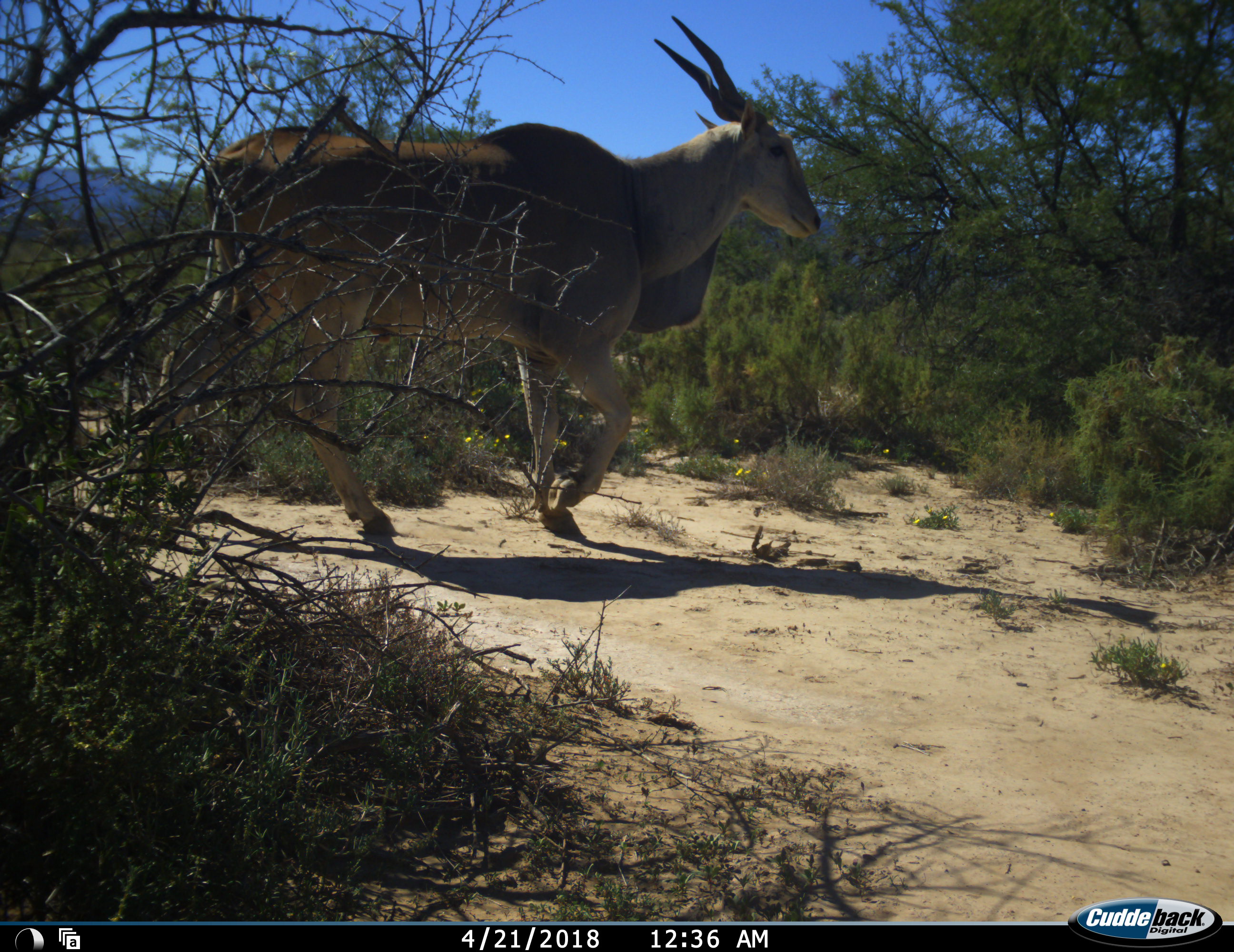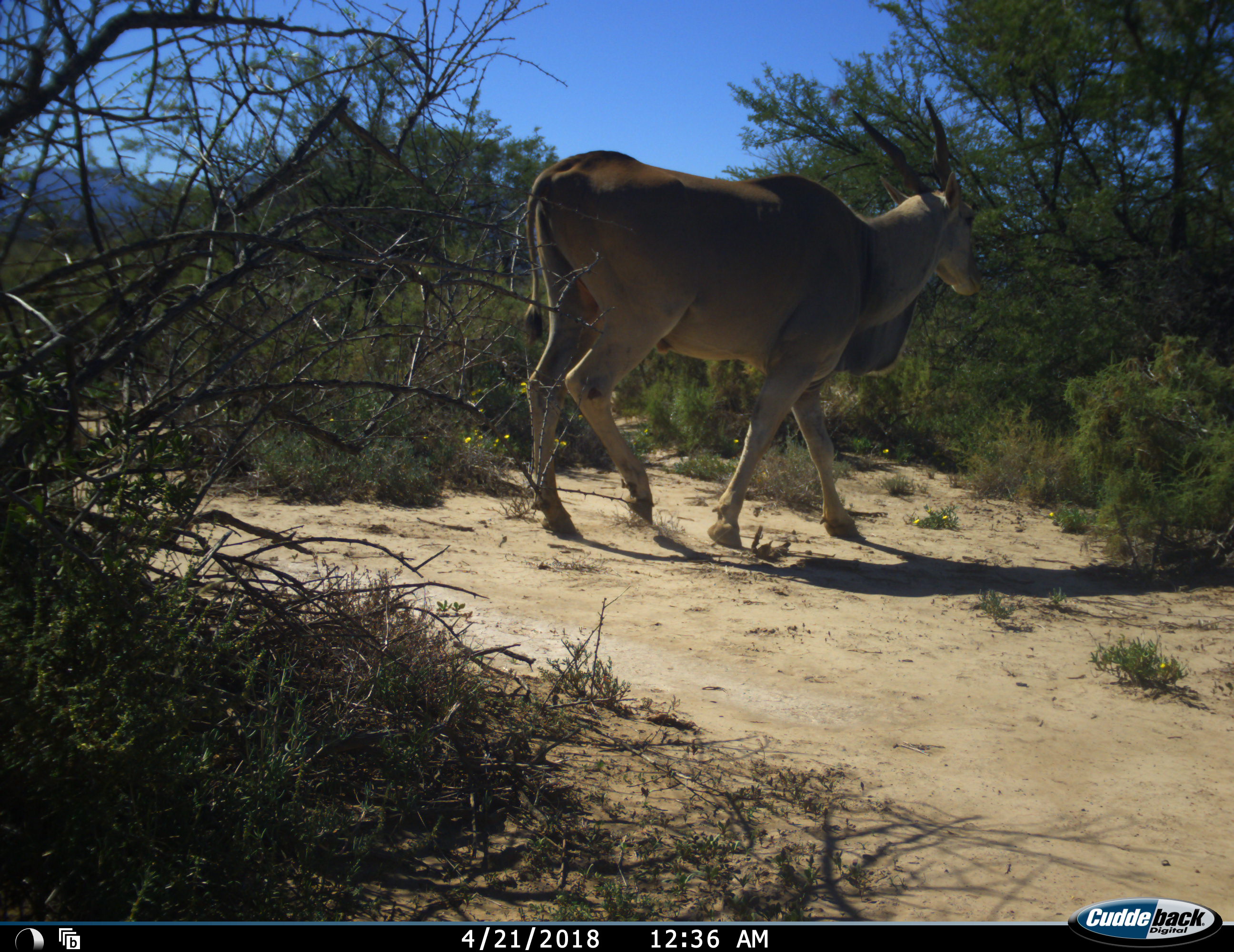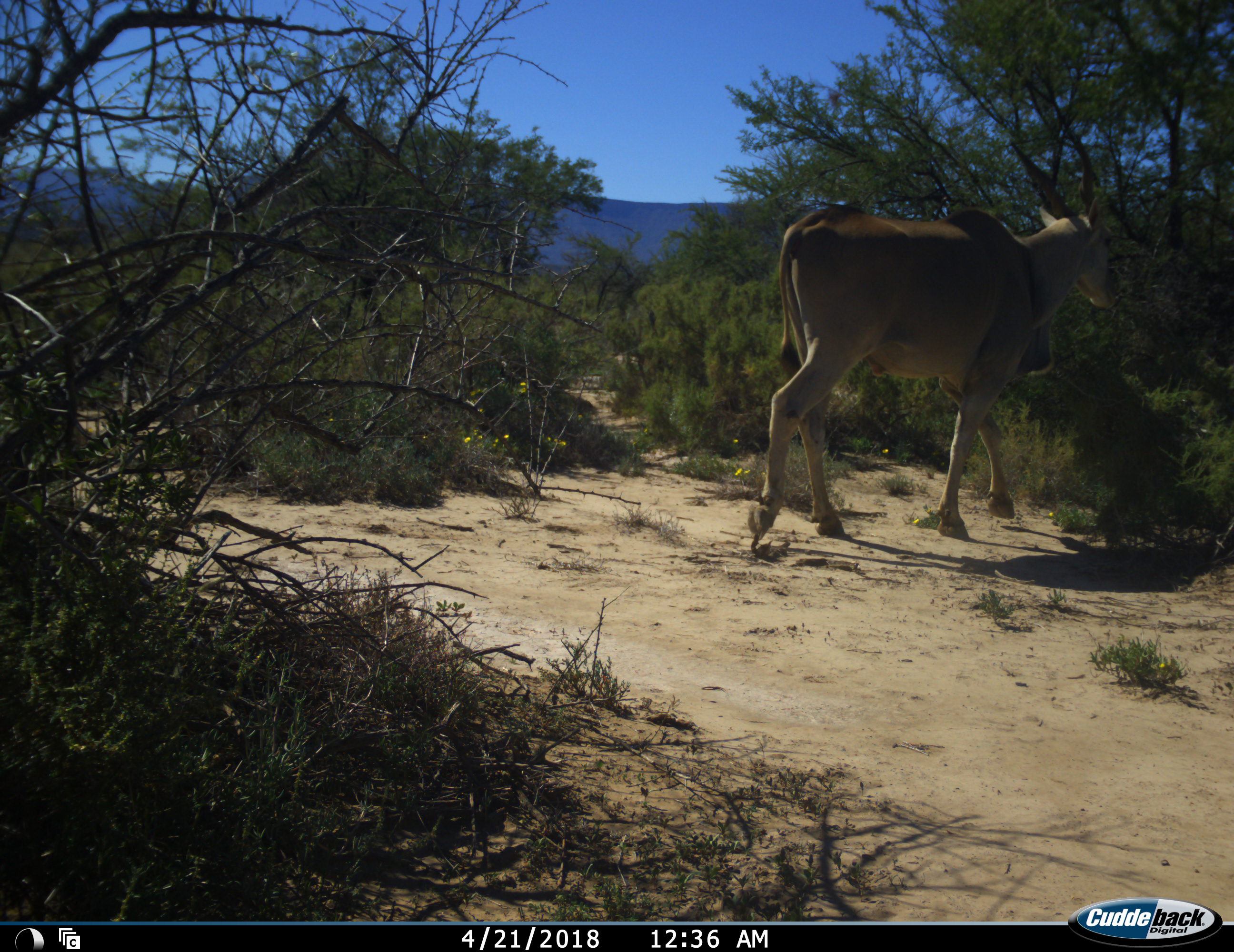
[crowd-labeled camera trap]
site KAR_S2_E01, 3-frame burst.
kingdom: Animalia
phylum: Chordata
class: Mammalia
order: Artiodactyla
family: Bovidae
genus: Tragelaphus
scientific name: Tragelaphus oryx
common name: eland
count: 1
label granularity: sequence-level